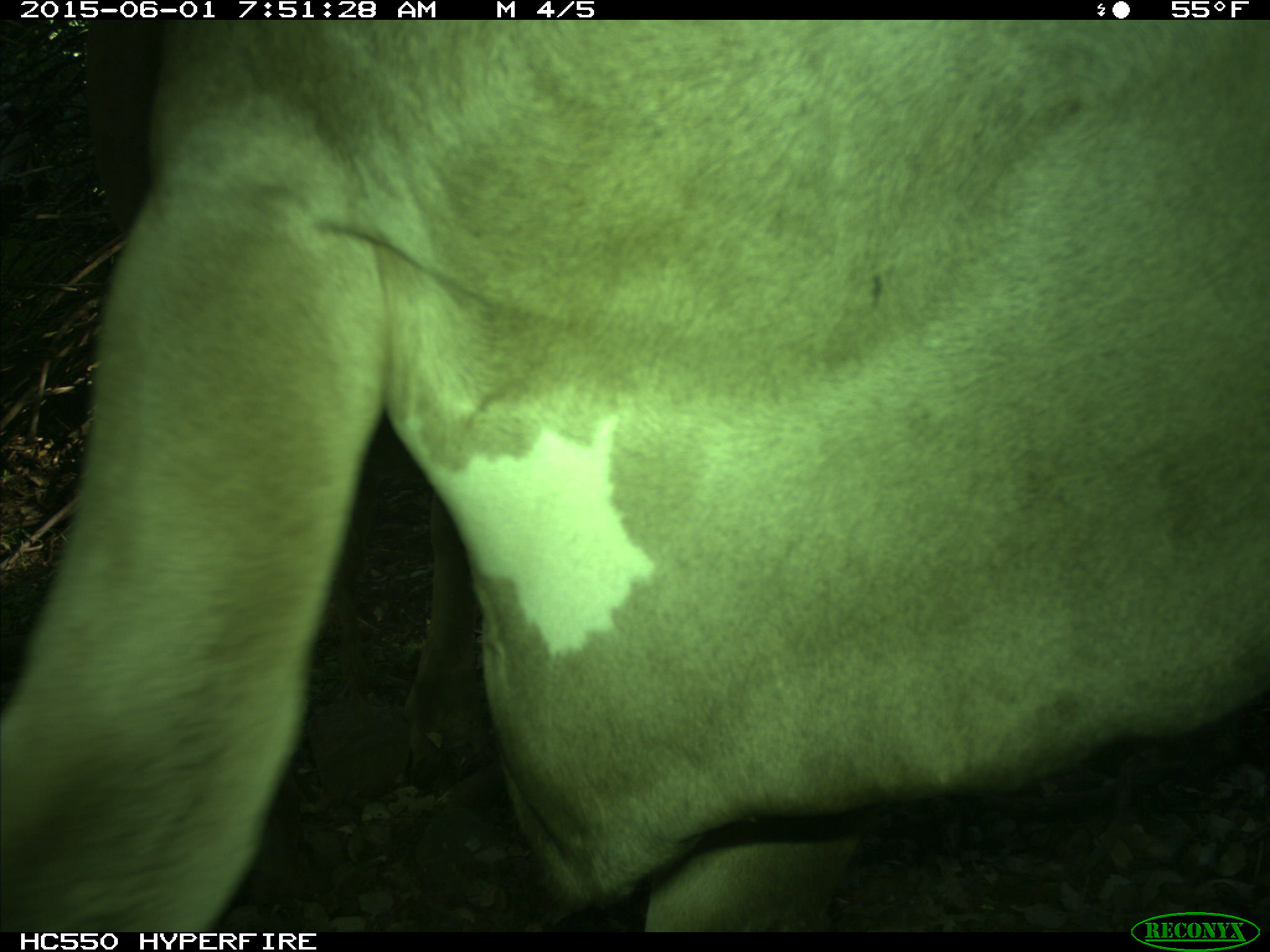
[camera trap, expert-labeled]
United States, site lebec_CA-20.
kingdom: Animalia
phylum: Chordata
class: Mammalia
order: Artiodactyla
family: Bovidae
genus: Bos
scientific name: Bos taurus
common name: domestic cow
Bos taurus (domestic cow).